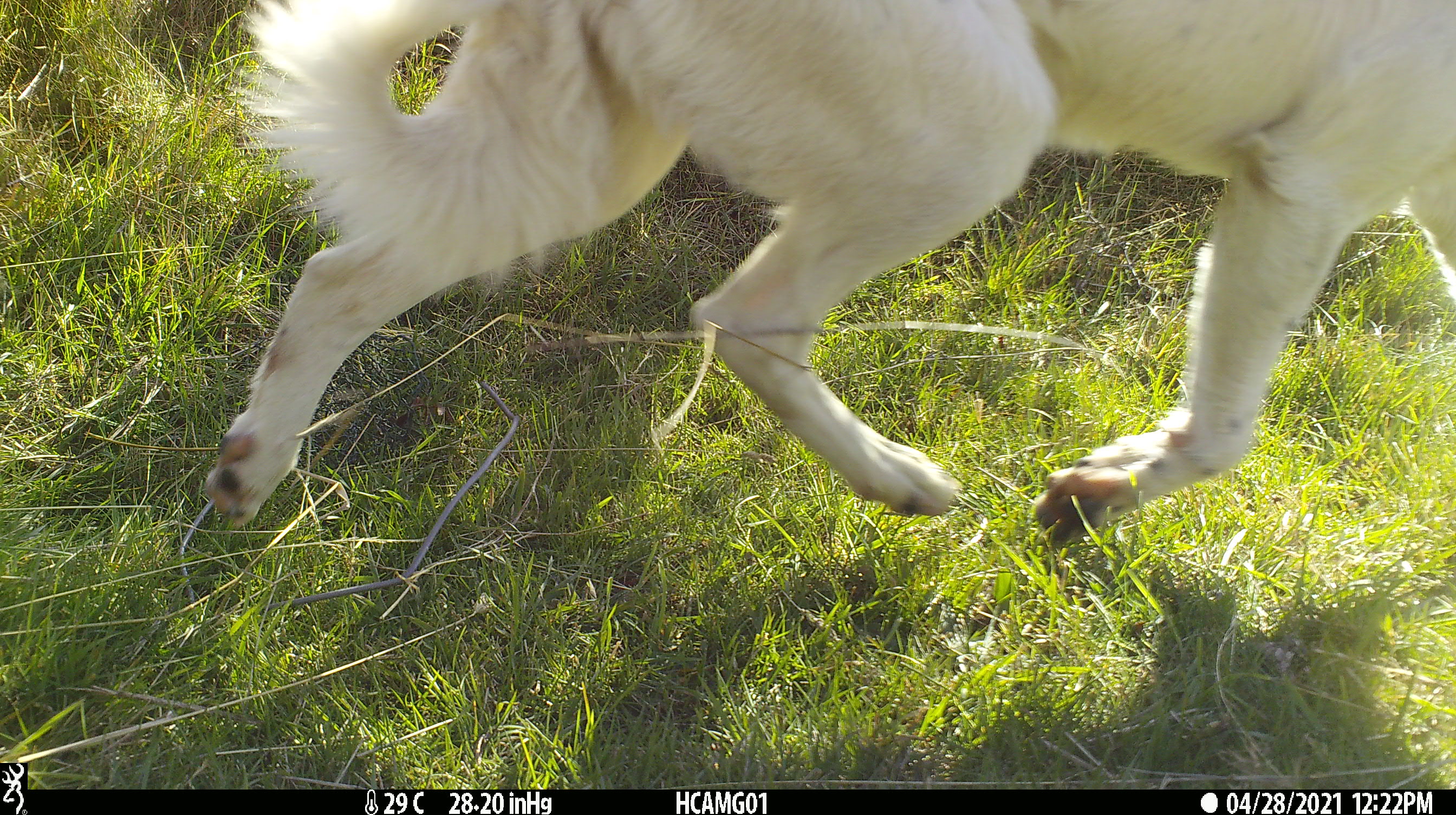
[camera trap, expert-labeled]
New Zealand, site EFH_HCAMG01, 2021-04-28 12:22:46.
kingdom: Animalia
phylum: Chordata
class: Mammalia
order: Carnivora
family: Canidae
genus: Canis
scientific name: Canis familiaris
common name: domestic dog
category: dog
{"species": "dog (domestic dog) (Canis familiaris)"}